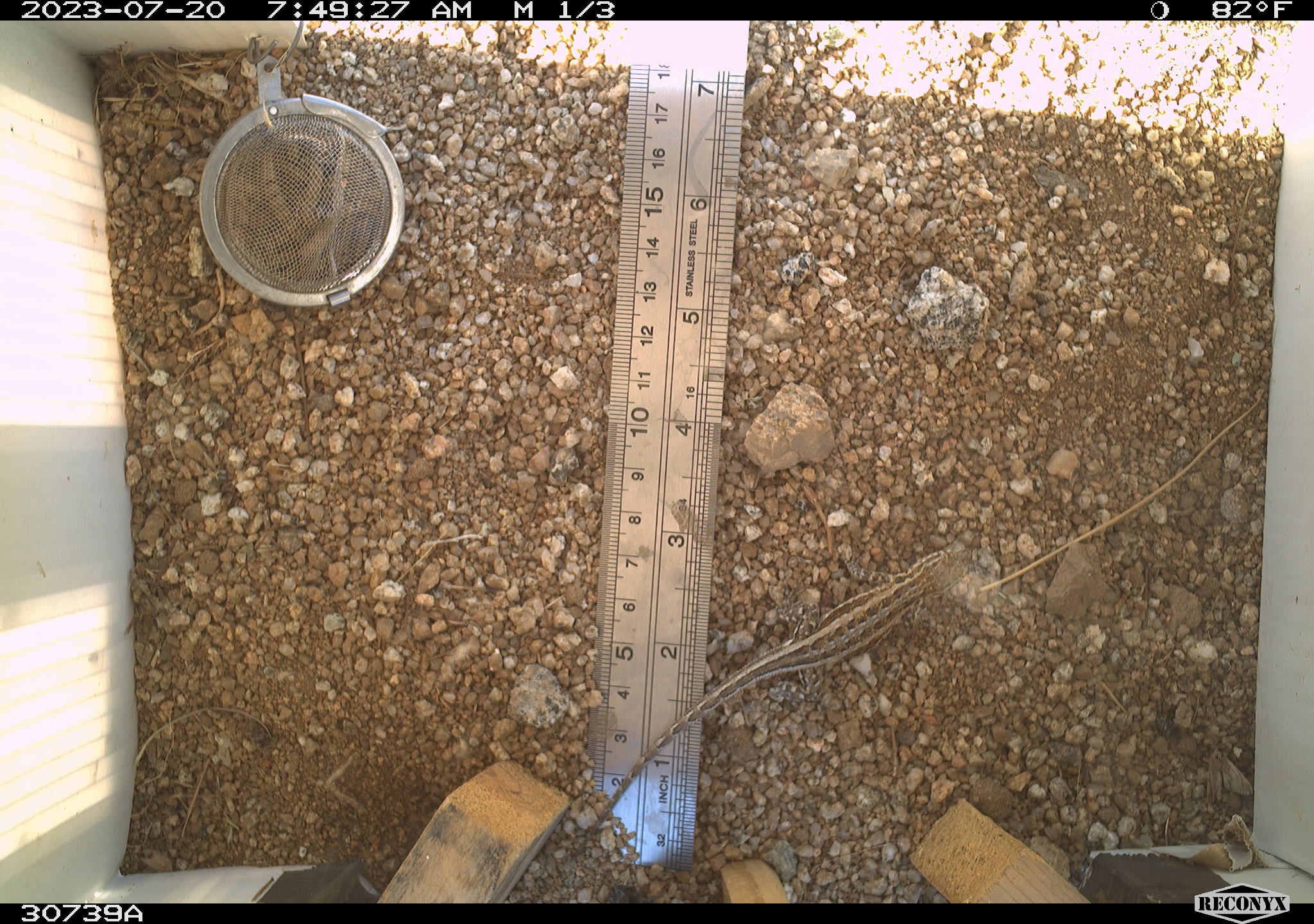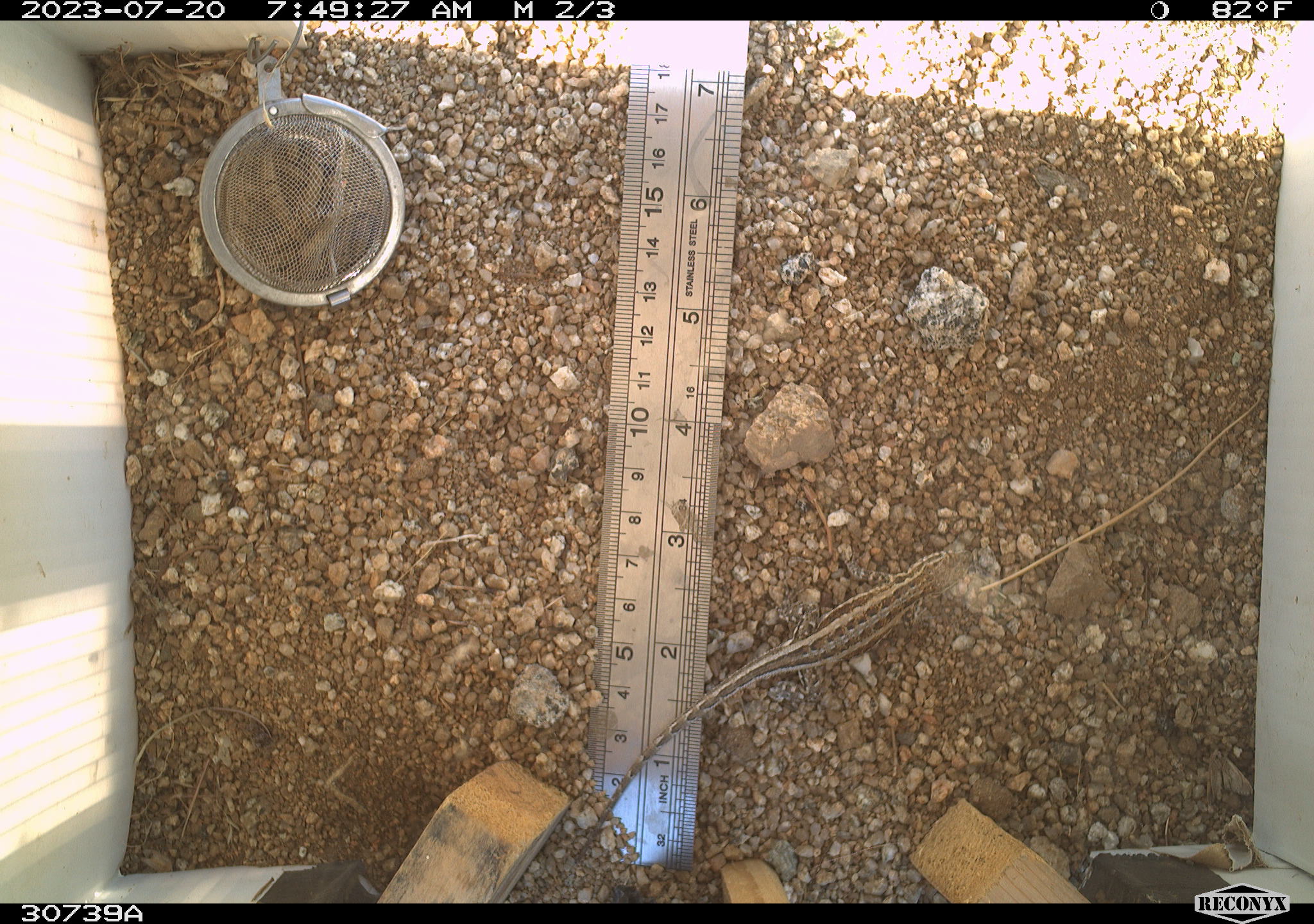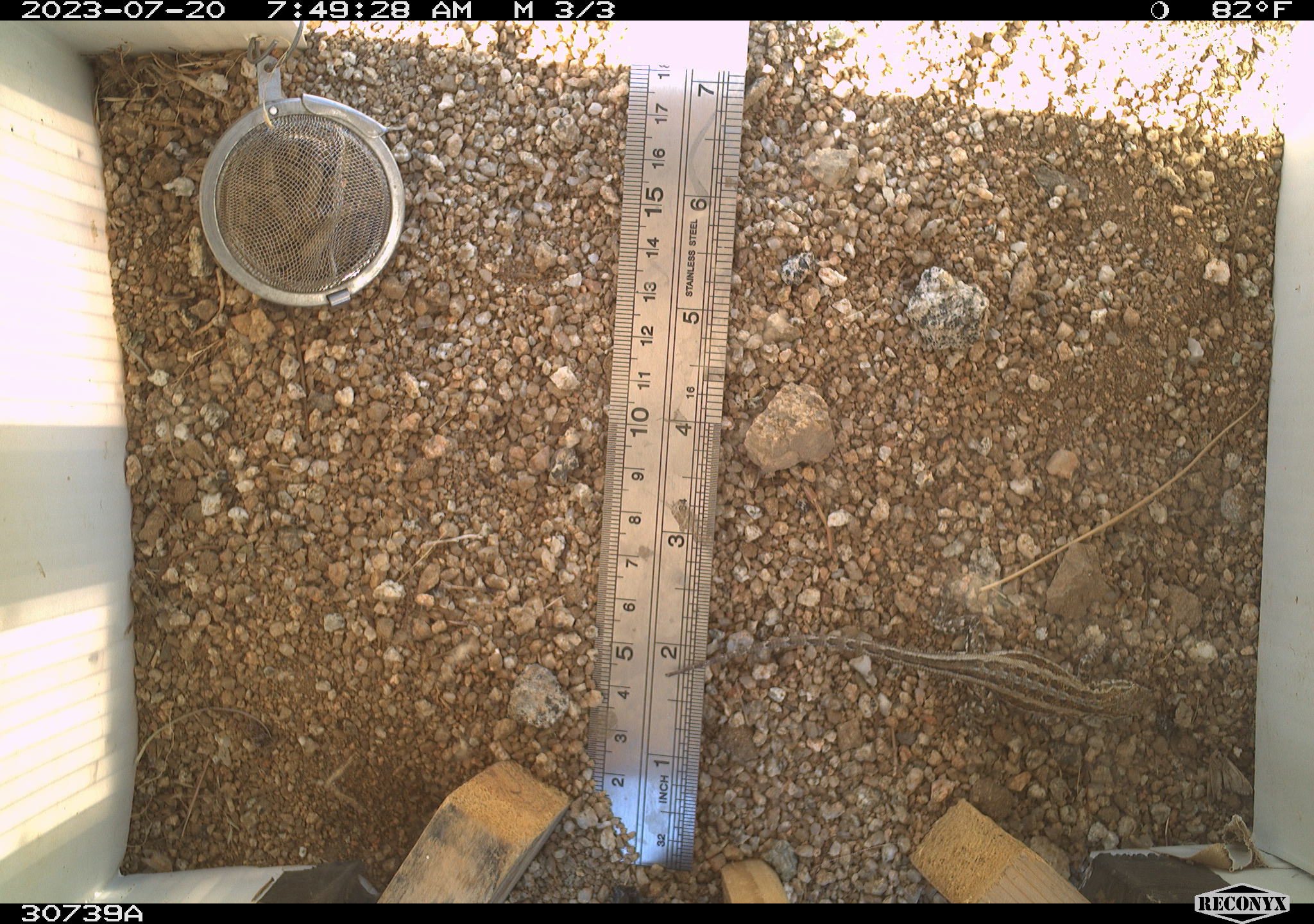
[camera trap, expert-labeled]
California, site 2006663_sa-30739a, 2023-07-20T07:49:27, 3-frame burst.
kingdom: Animalia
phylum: Chordata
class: Reptilia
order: Squamata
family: Phrynosomatidae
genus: Sceloporus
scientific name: Sceloporus graciosus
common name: common sagebrush lizard